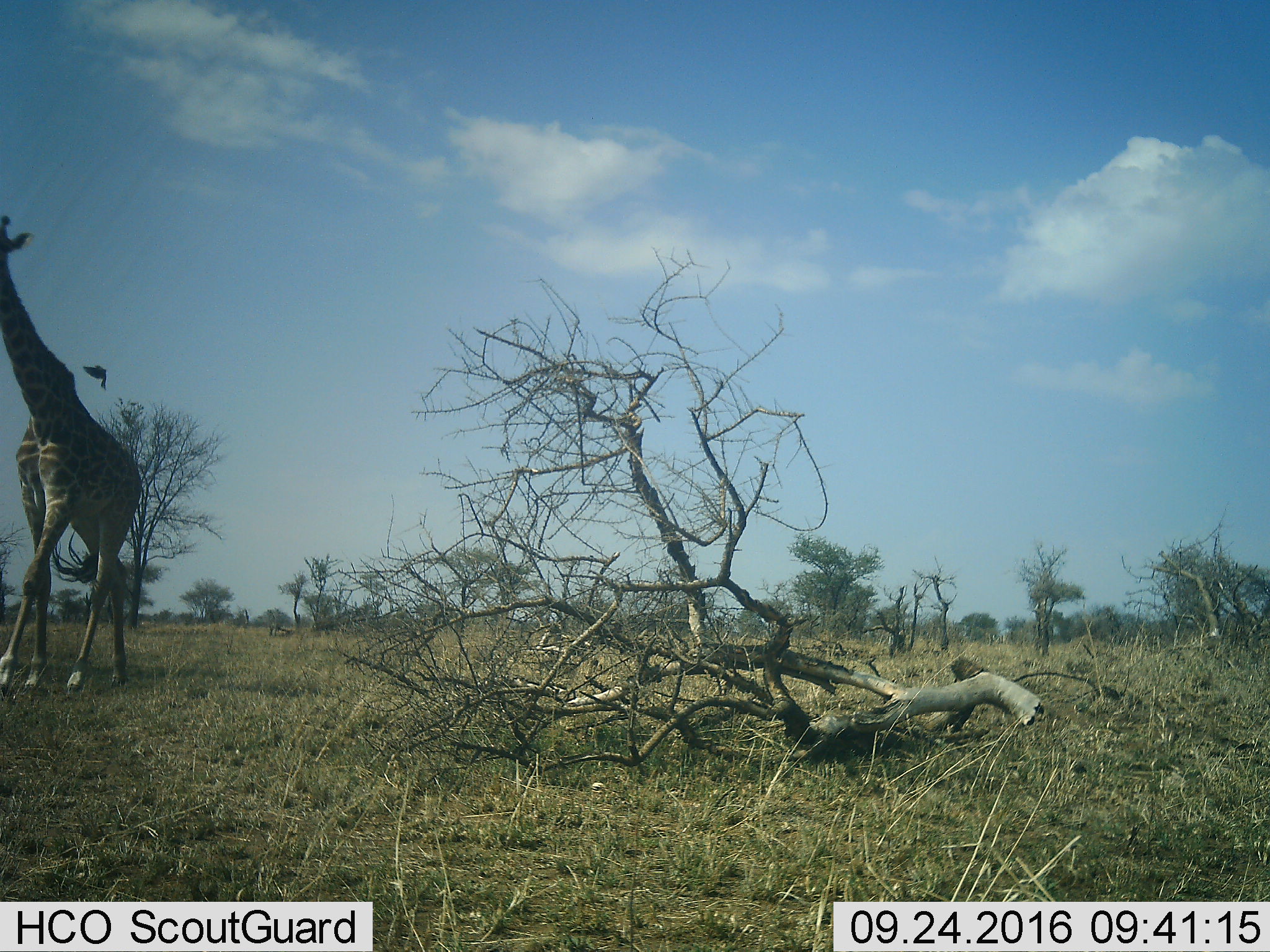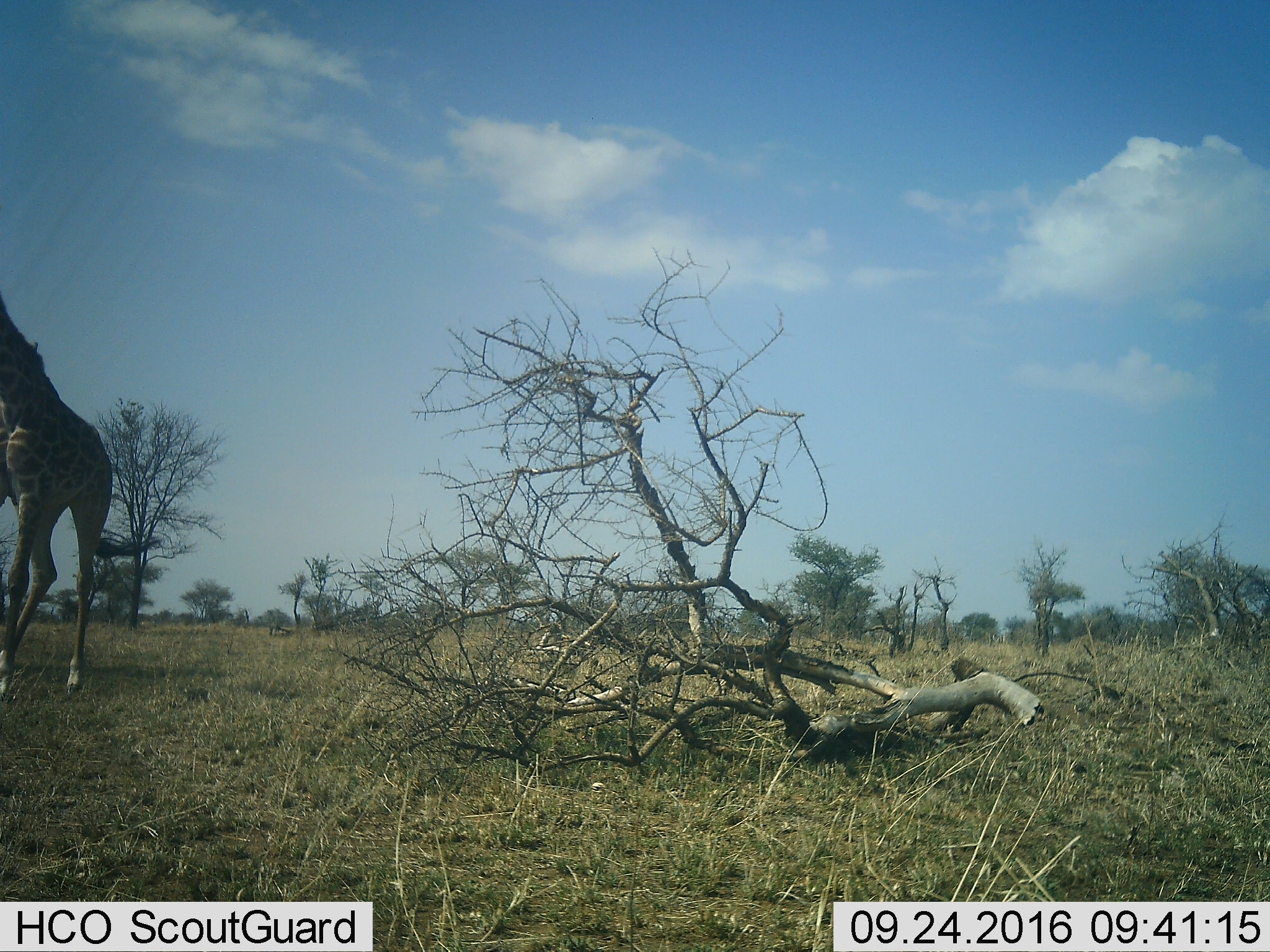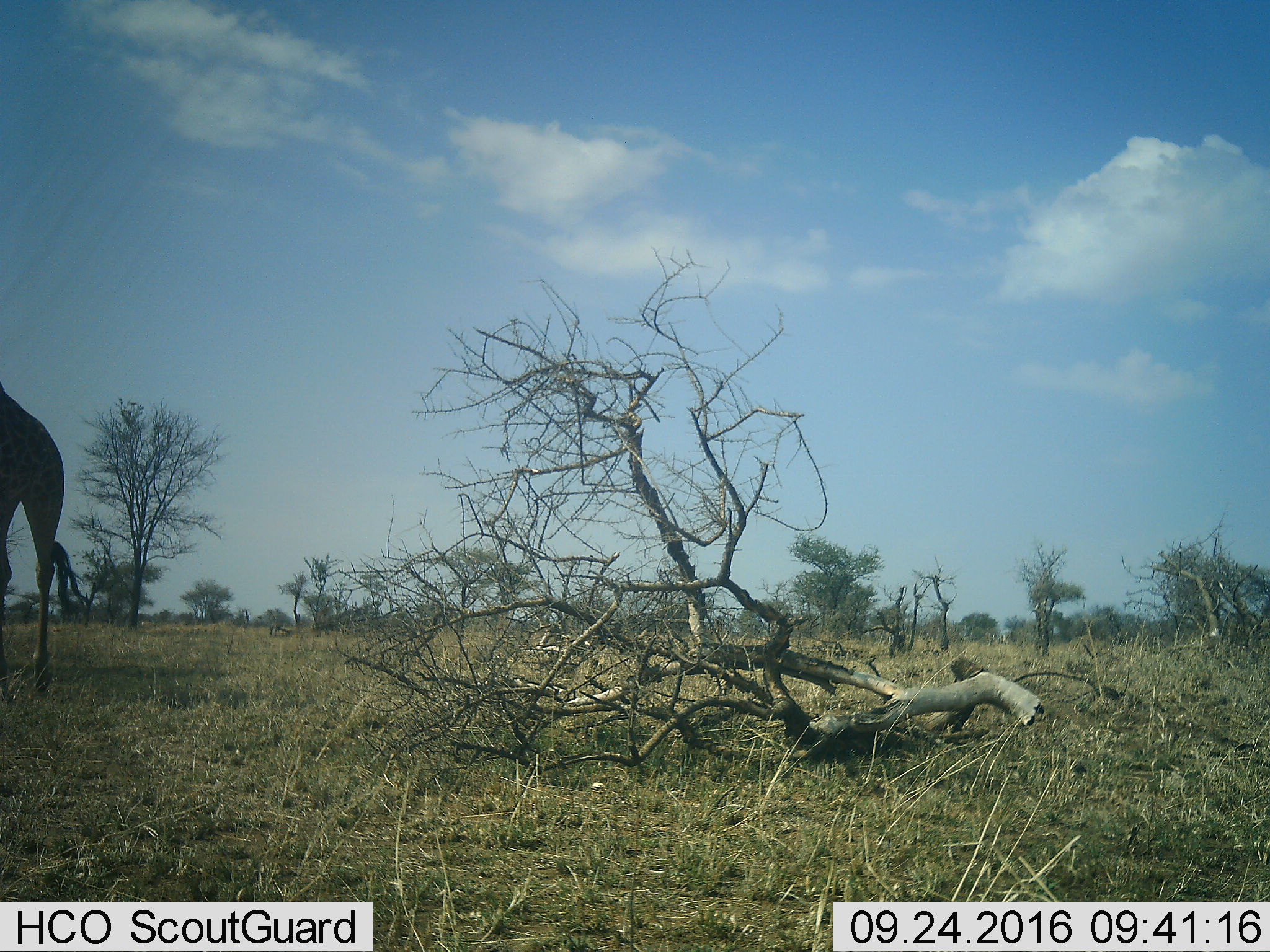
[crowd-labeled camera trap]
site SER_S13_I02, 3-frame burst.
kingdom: Animalia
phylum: Chordata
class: Mammalia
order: Artiodactyla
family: Giraffidae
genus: Giraffa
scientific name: Giraffa camelopardalis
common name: giraffe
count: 1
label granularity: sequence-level